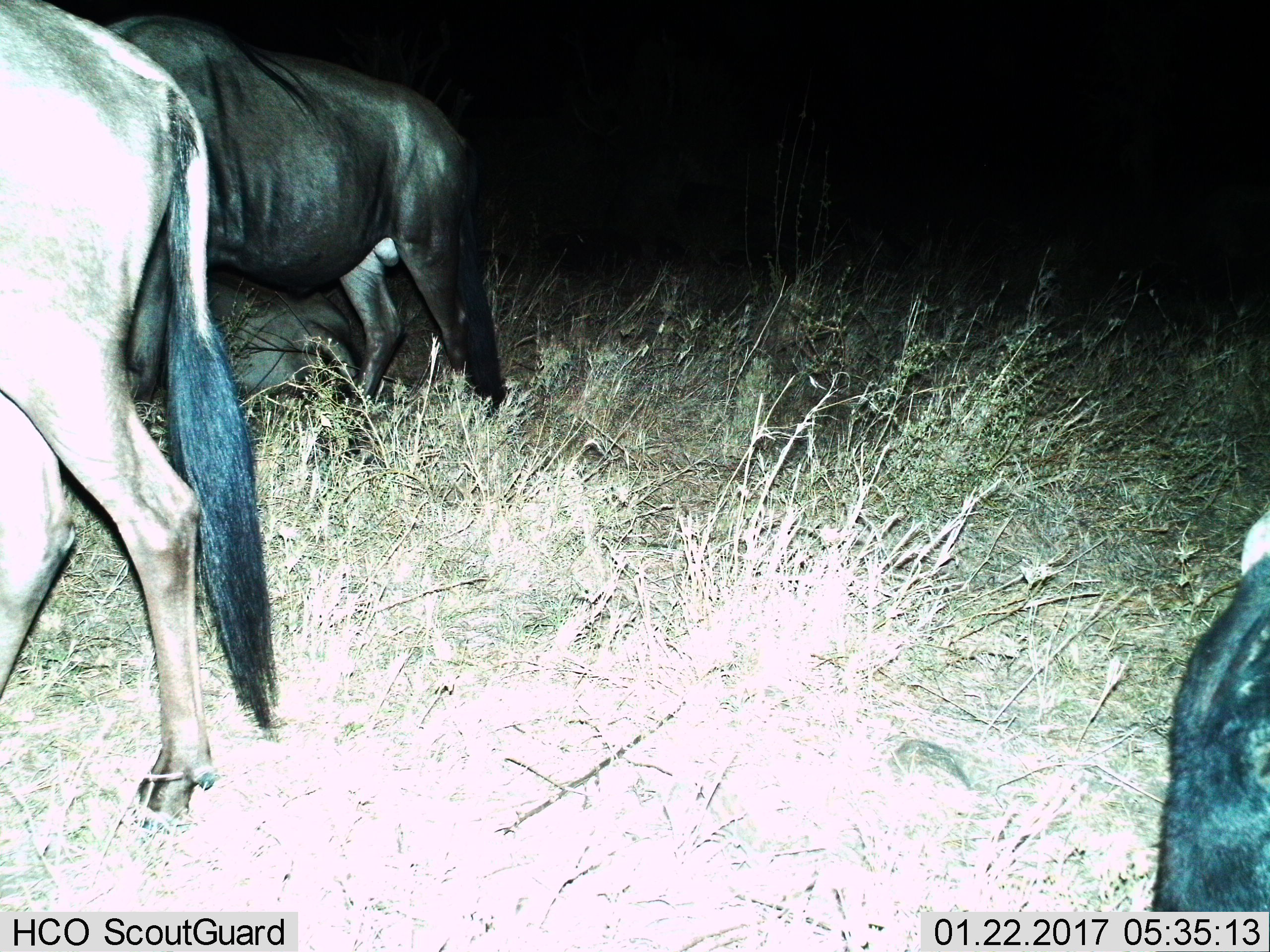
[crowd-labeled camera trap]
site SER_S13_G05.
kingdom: Animalia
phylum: Chordata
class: Mammalia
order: Artiodactyla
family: Bovidae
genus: Connochaetes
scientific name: Connochaetes taurinus taurinus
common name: blue wildebeest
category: wildebeestblue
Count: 4.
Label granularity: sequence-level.